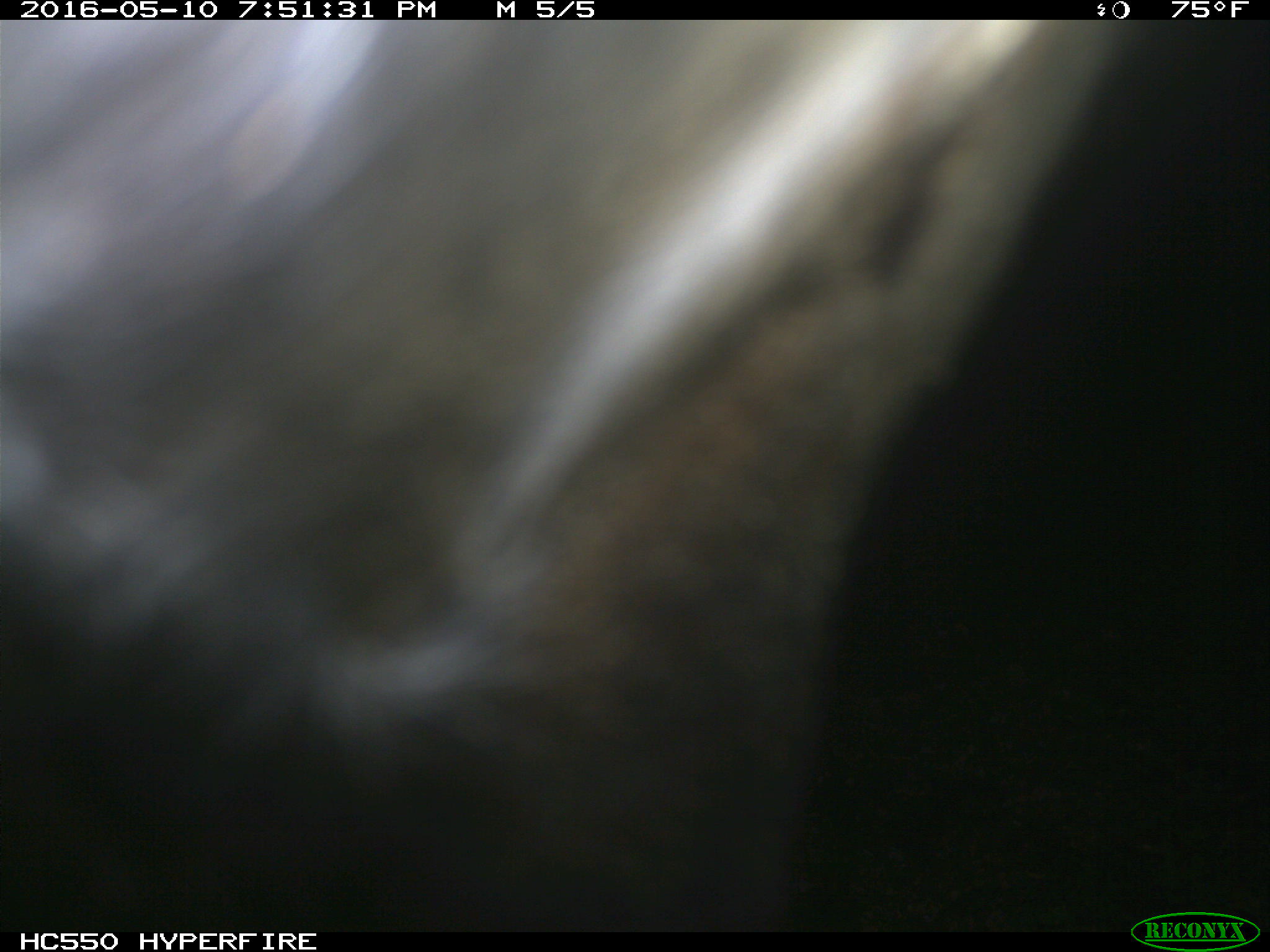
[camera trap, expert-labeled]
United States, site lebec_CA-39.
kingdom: Animalia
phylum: Chordata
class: Mammalia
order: Artiodactyla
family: Bovidae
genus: Bos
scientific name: Bos taurus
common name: domestic cow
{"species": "Bos taurus (domestic cow)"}